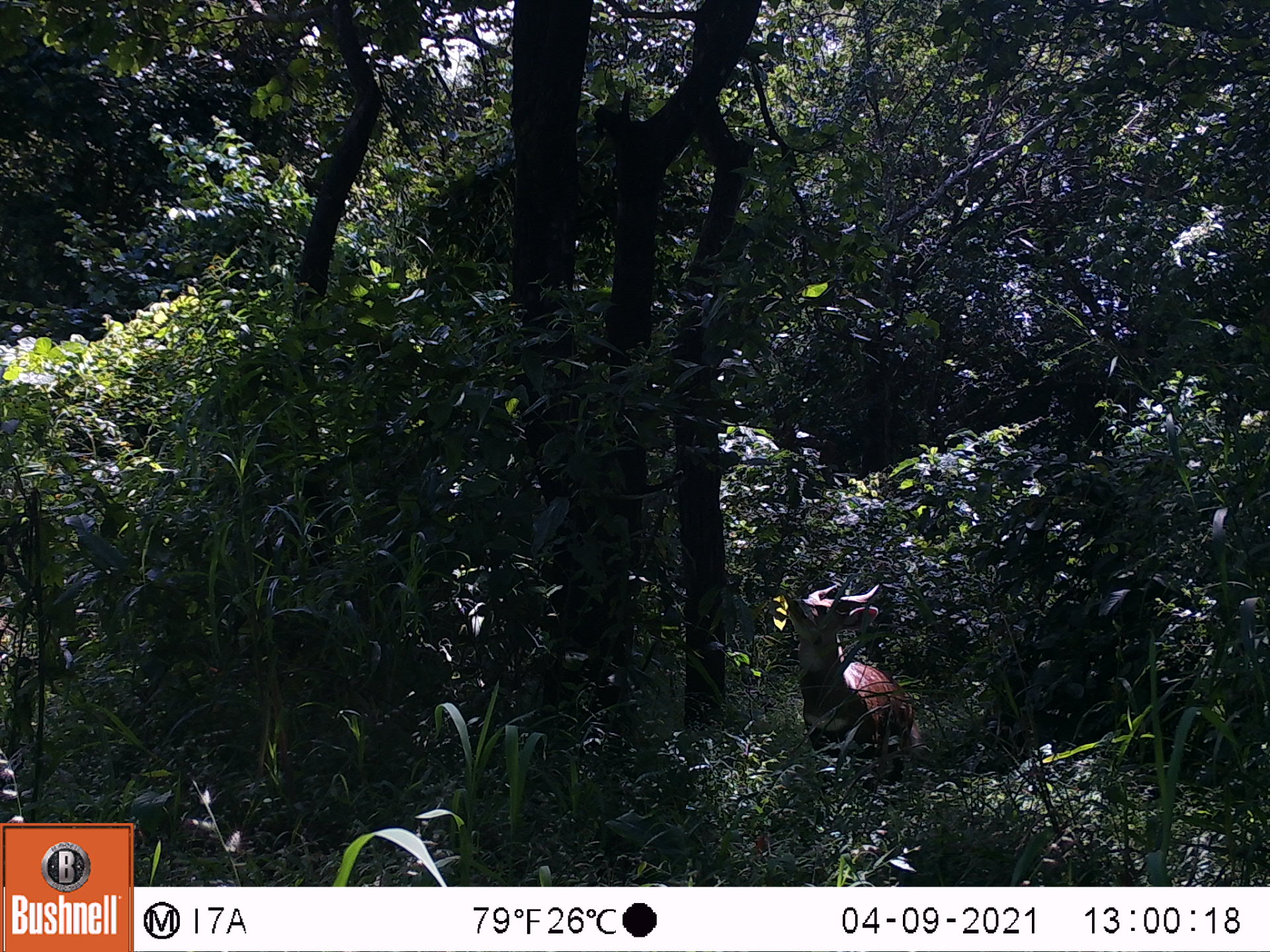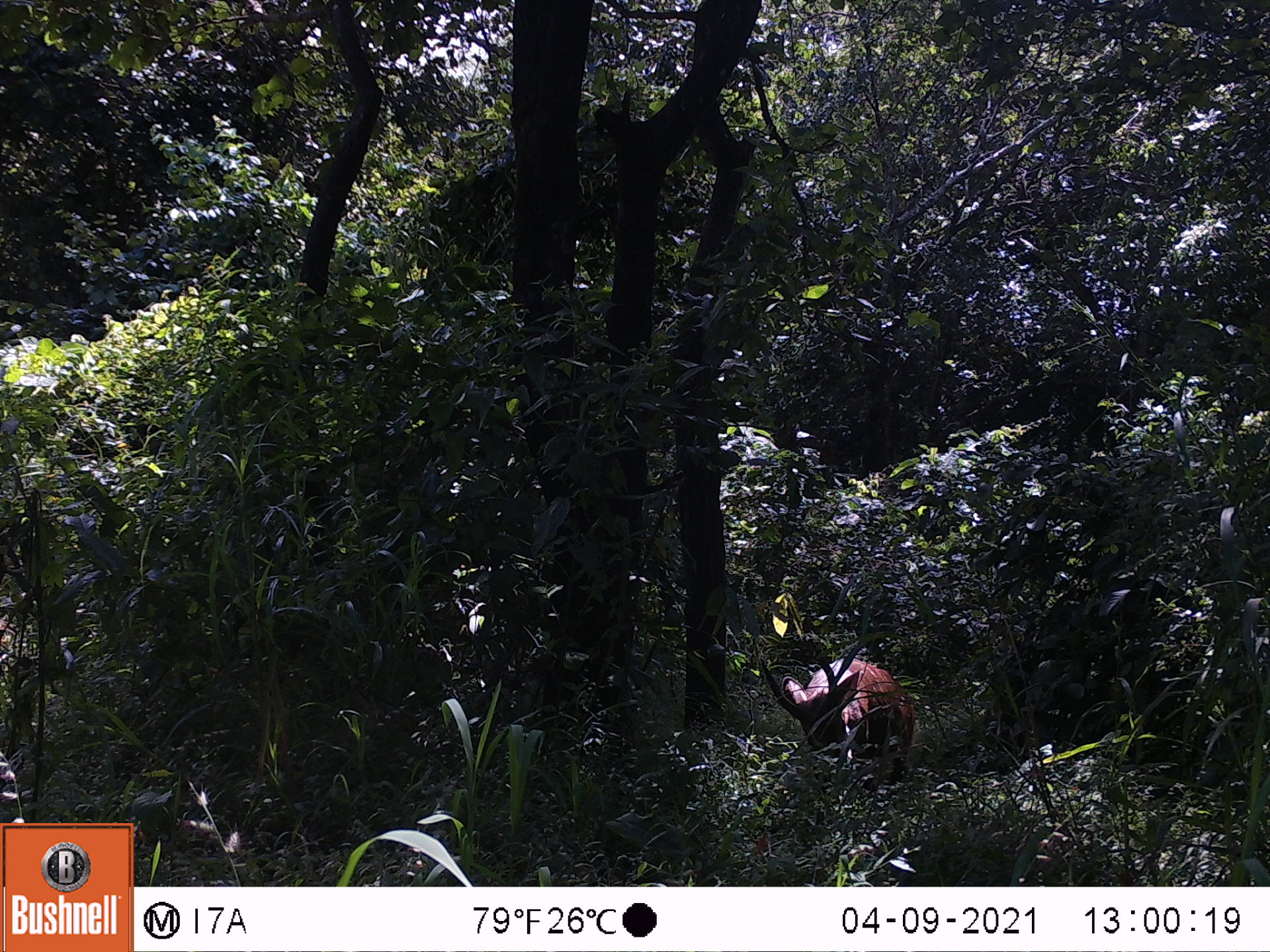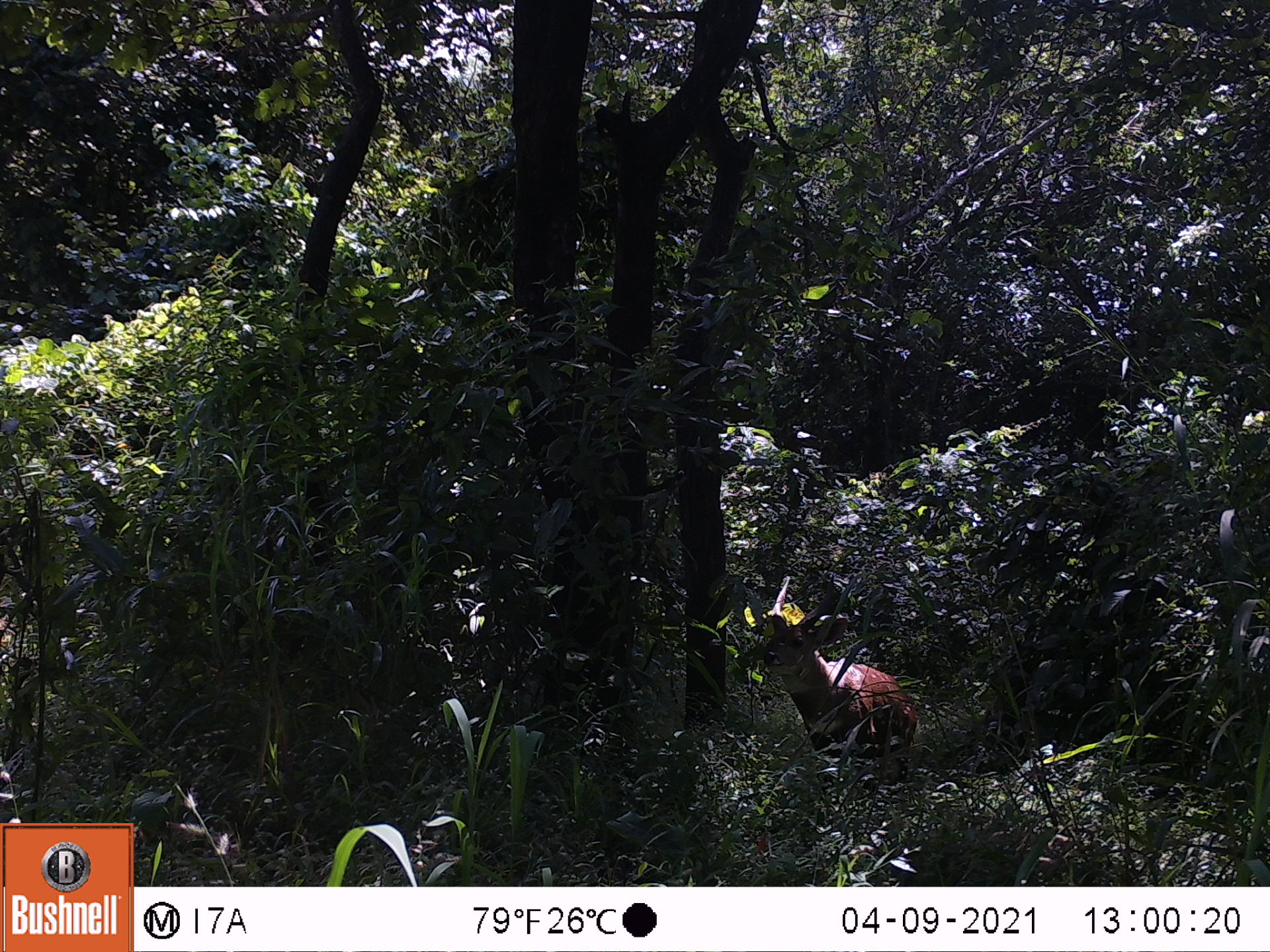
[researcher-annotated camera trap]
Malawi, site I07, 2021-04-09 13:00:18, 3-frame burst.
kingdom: Animalia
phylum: Chordata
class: Mammalia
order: Artiodactyla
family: Bovidae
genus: Tragelaphus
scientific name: Tragelaphus sylvaticus sylvaticus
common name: cape bushbuck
Cape bushbuck (Tragelaphus sylvaticus sylvaticus), count 1.